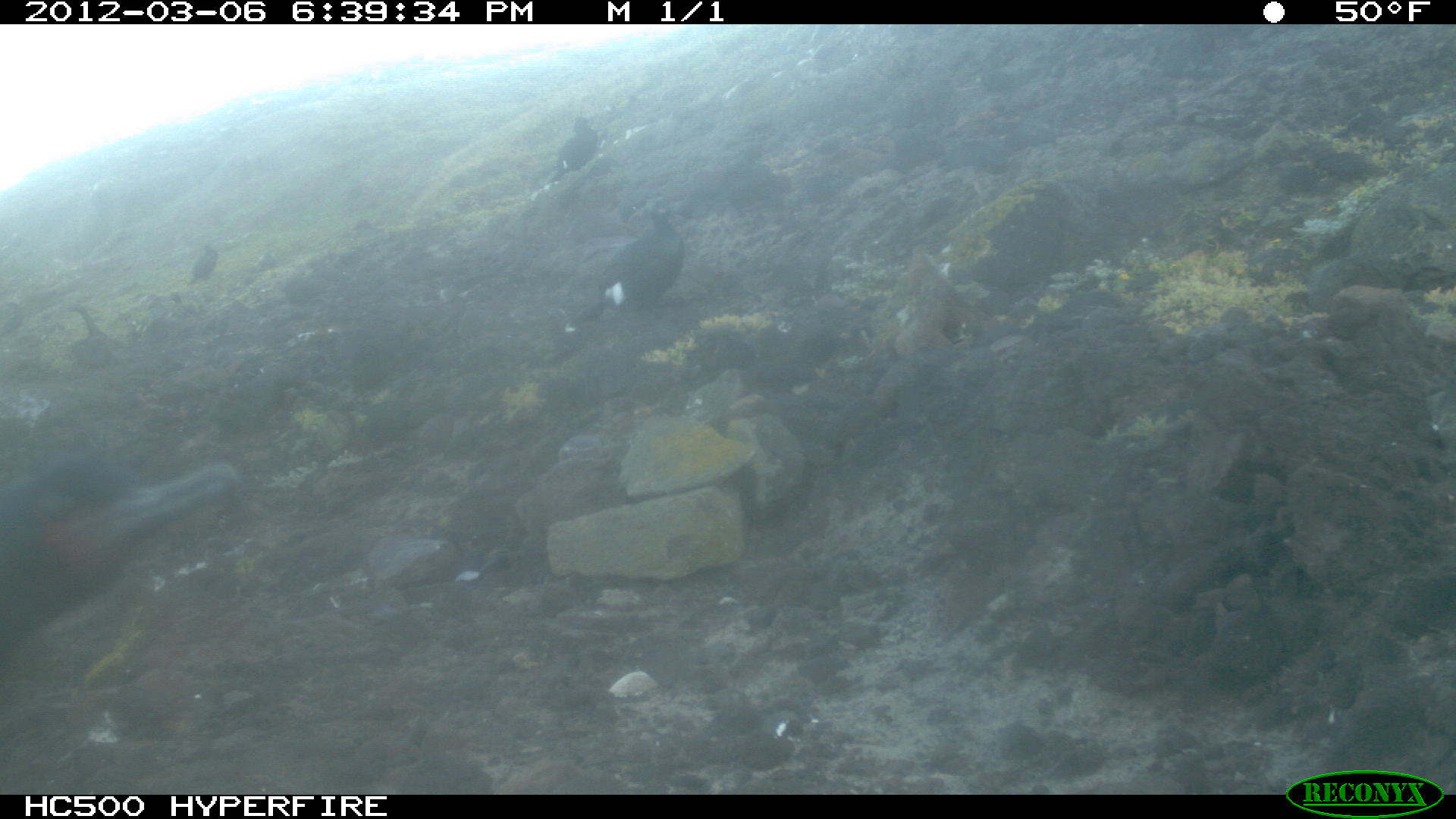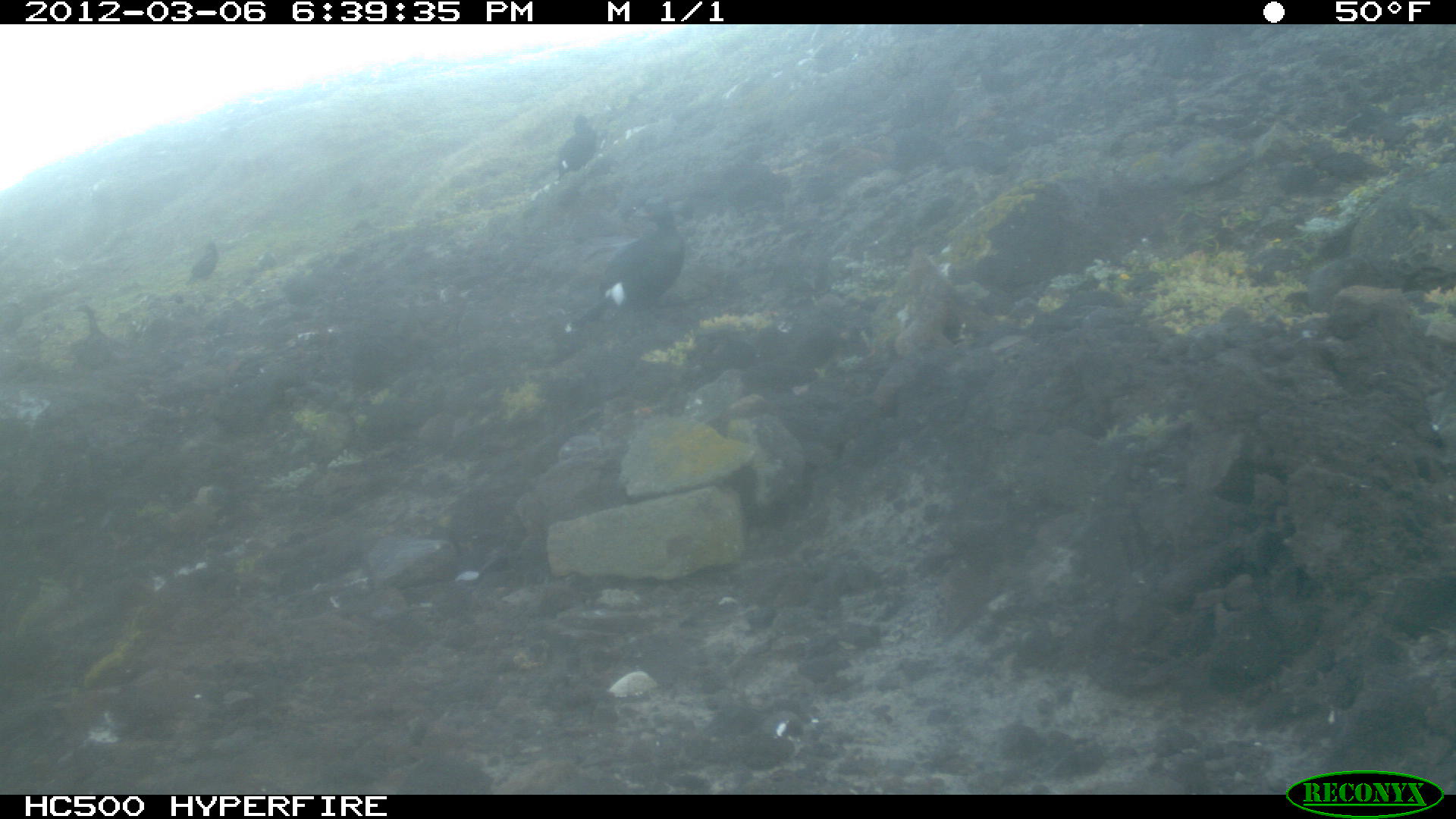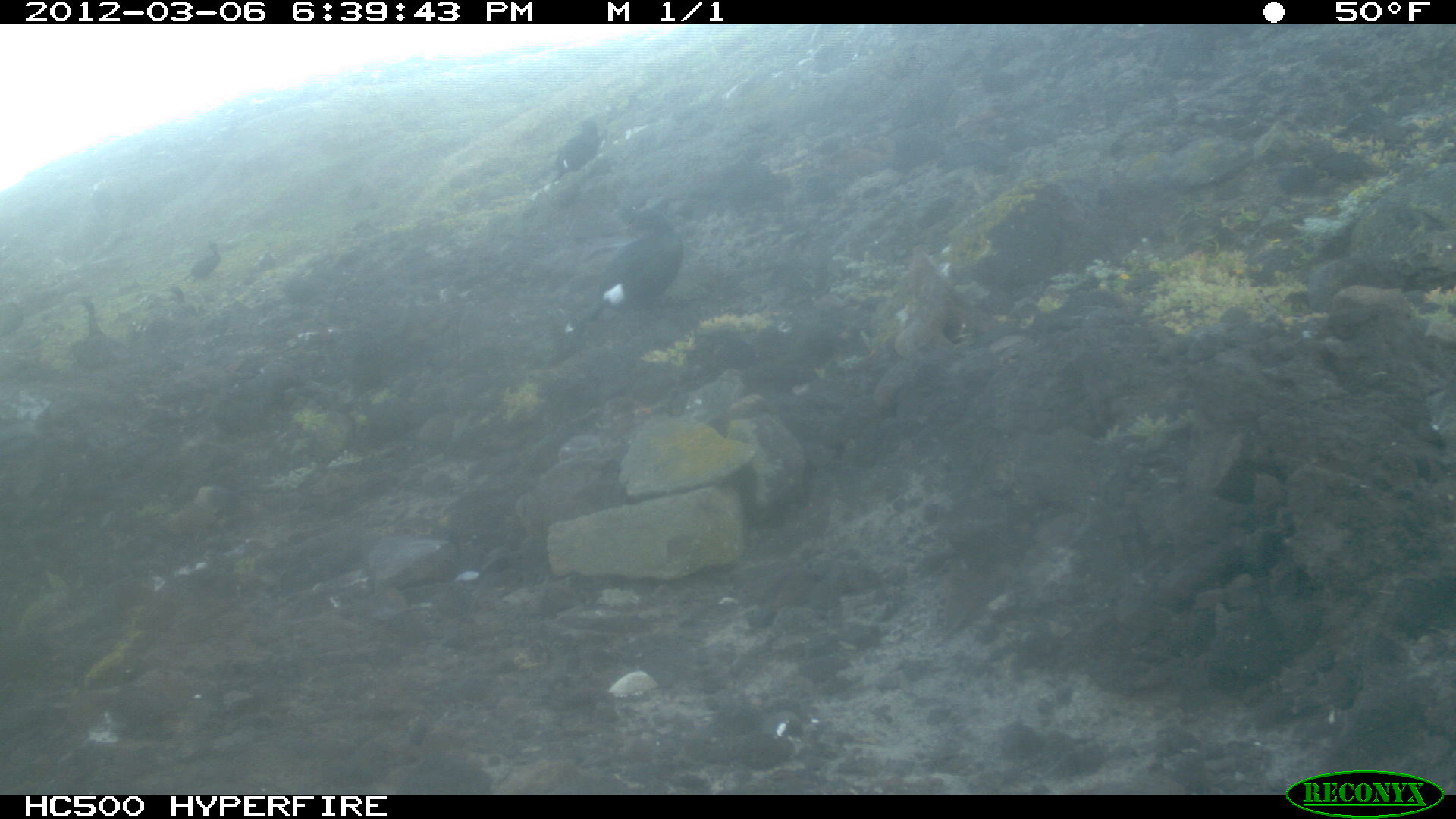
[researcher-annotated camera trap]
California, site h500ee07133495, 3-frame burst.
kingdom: Animalia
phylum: Chordata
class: Aves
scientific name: Aves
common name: bird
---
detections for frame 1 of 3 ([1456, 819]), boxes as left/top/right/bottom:
bird: 0/453/239/667; 560/203/689/339; 544/116/598/185; 65/303/110/369; 187/246/224/285; 0/300/25/337; 258/253/277/274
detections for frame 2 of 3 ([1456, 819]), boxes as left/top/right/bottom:
bird: 563/201/684/333; 557/115/598/178; 71/304/118/342; 184/240/217/286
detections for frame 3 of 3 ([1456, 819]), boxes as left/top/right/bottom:
bird: 561/195/685/334; 71/296/126/362; 548/117/602/181; 189/240/222/279; 814/48/858/72